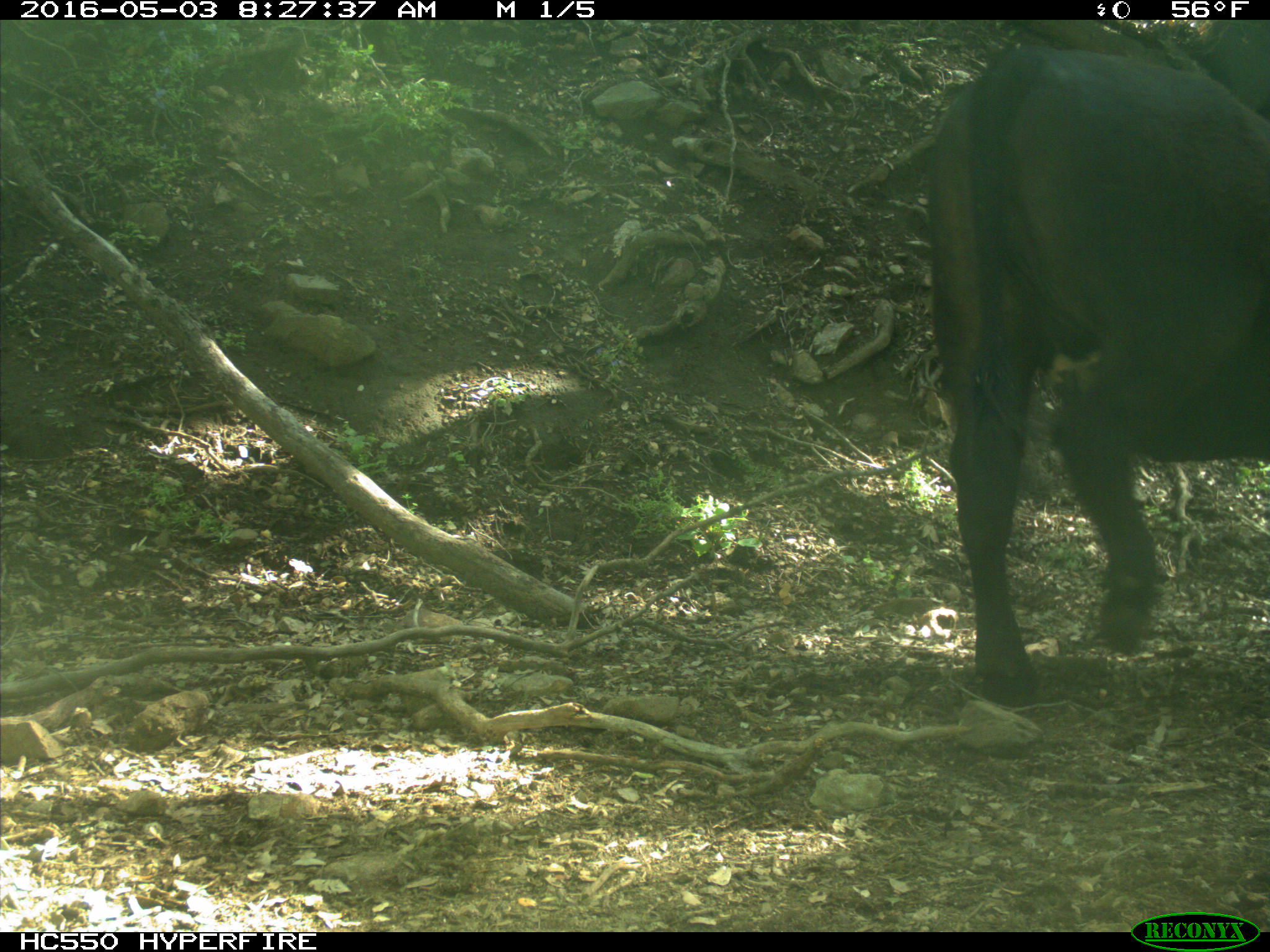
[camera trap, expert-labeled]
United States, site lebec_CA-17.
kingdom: Animalia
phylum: Chordata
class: Mammalia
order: Artiodactyla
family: Bovidae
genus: Bos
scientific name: Bos taurus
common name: domestic cow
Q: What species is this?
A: Bos taurus (domestic cow).